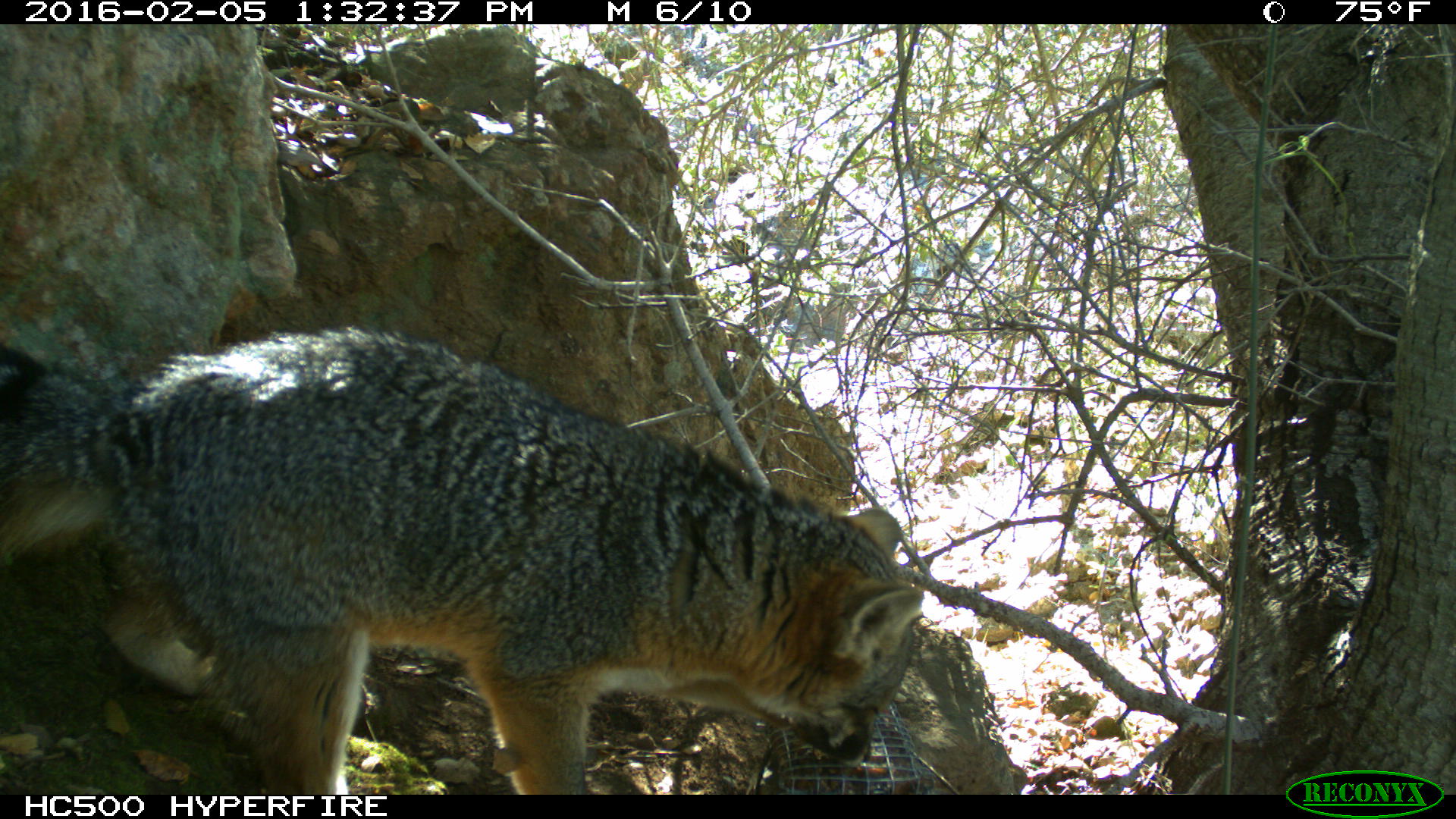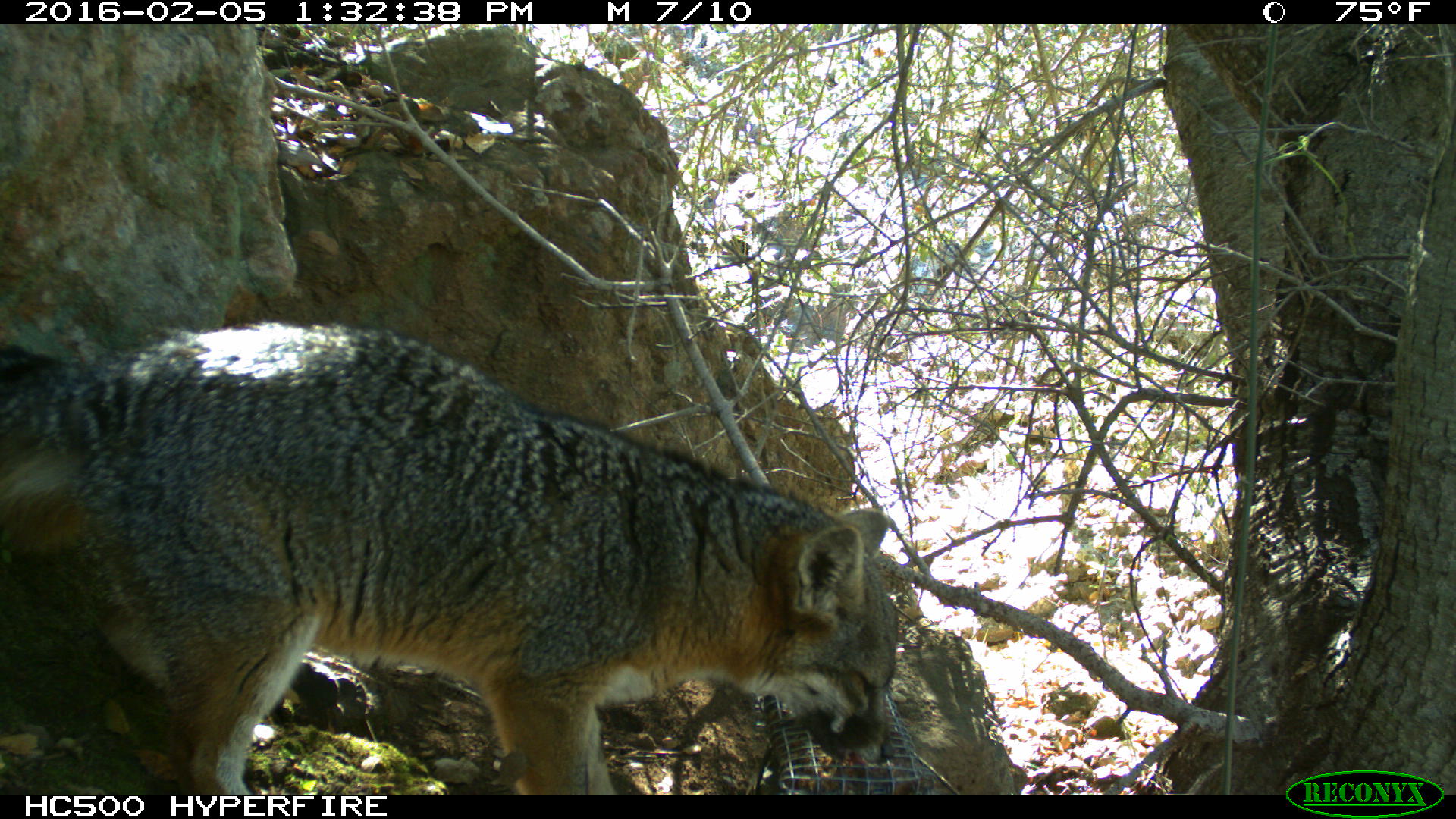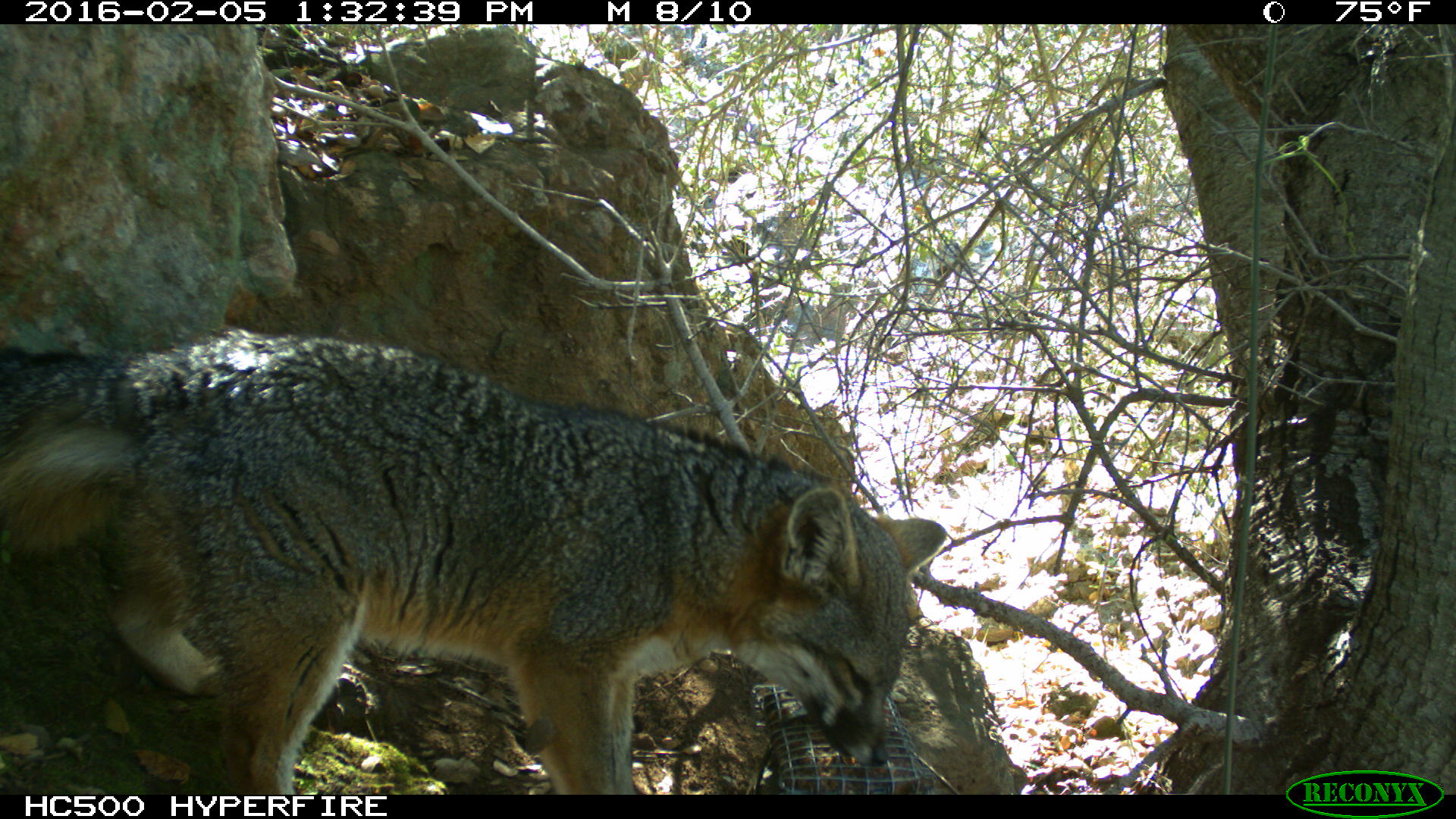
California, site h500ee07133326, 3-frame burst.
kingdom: Animalia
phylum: Chordata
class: Mammalia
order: Carnivora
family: Canidae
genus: Urocyon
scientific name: Urocyon littoralis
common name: island fox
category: fox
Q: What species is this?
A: Fox (island fox) (Urocyon littoralis).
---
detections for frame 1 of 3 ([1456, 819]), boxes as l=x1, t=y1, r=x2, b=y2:
fox: l=0, t=328, r=924, b=792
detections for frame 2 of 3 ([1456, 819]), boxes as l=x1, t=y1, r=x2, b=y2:
fox: l=0, t=317, r=896, b=794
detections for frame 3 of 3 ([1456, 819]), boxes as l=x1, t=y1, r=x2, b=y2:
fox: l=0, t=328, r=943, b=794